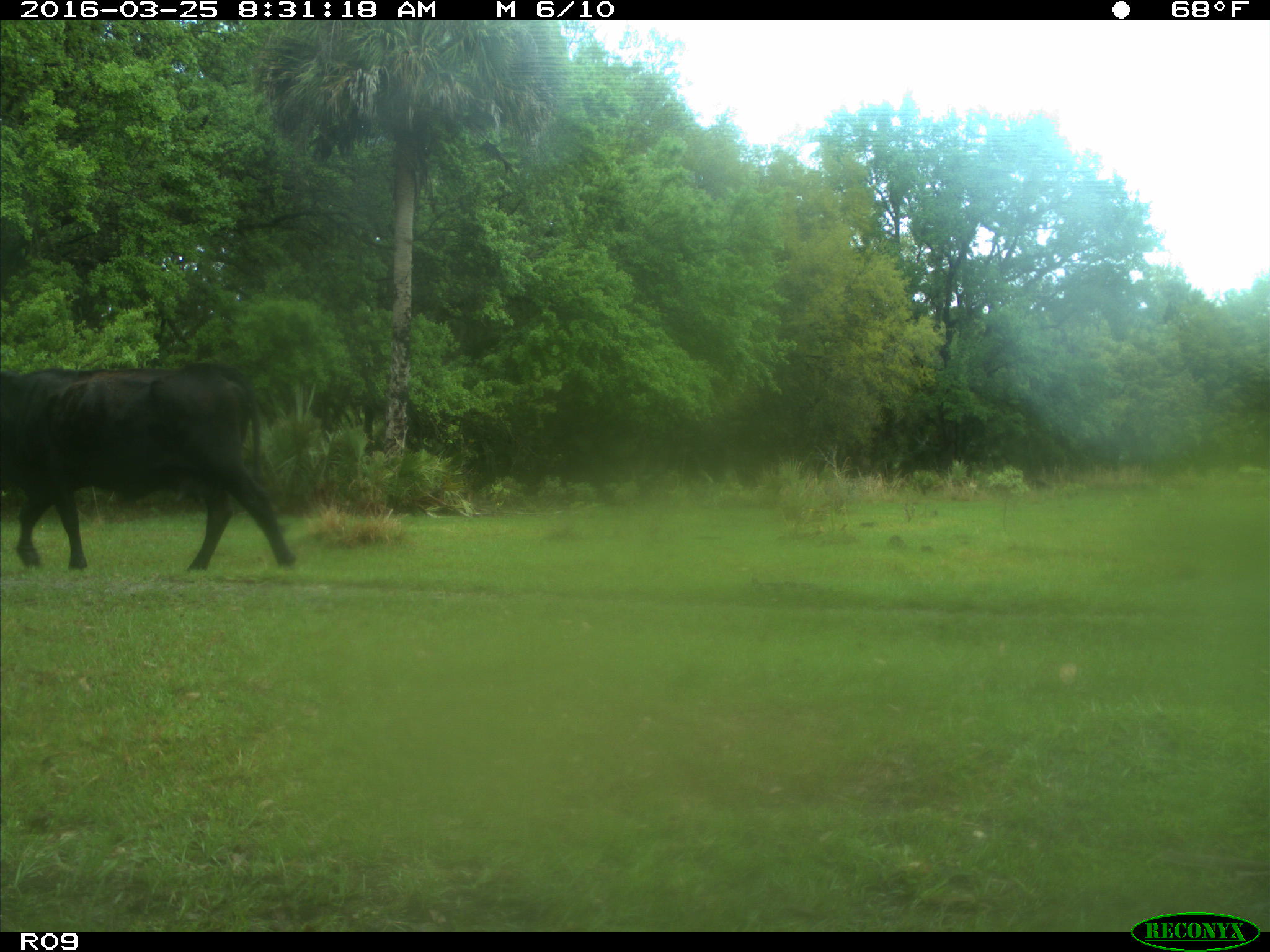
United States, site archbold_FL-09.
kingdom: Animalia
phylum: Chordata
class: Mammalia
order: Artiodactyla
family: Bovidae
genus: Bos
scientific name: Bos taurus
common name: domestic cow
Bos taurus (domestic cow).